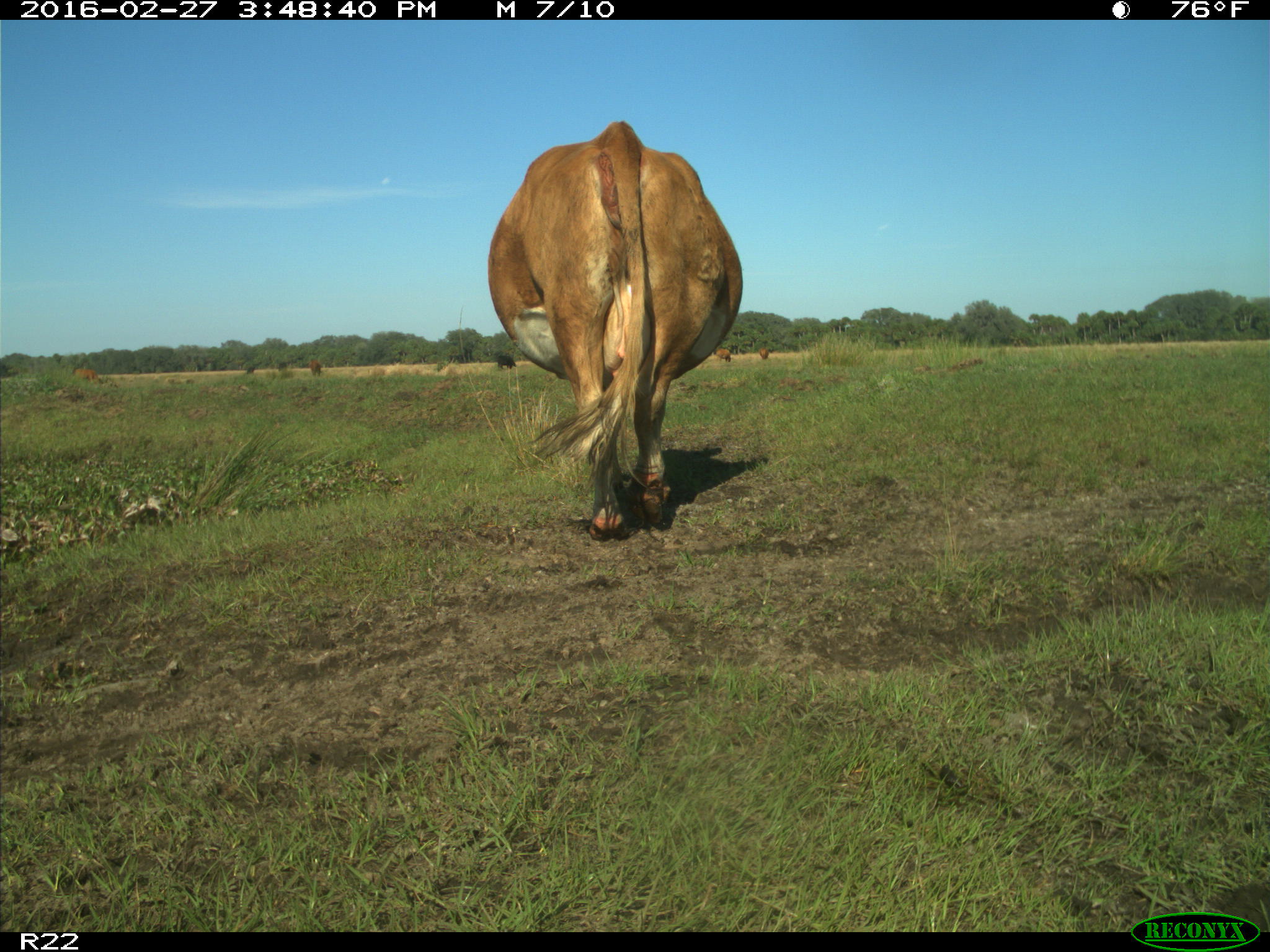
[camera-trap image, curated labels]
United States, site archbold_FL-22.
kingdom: Animalia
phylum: Chordata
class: Mammalia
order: Artiodactyla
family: Bovidae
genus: Bos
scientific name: Bos taurus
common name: domestic cow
Bos taurus (domestic cow).